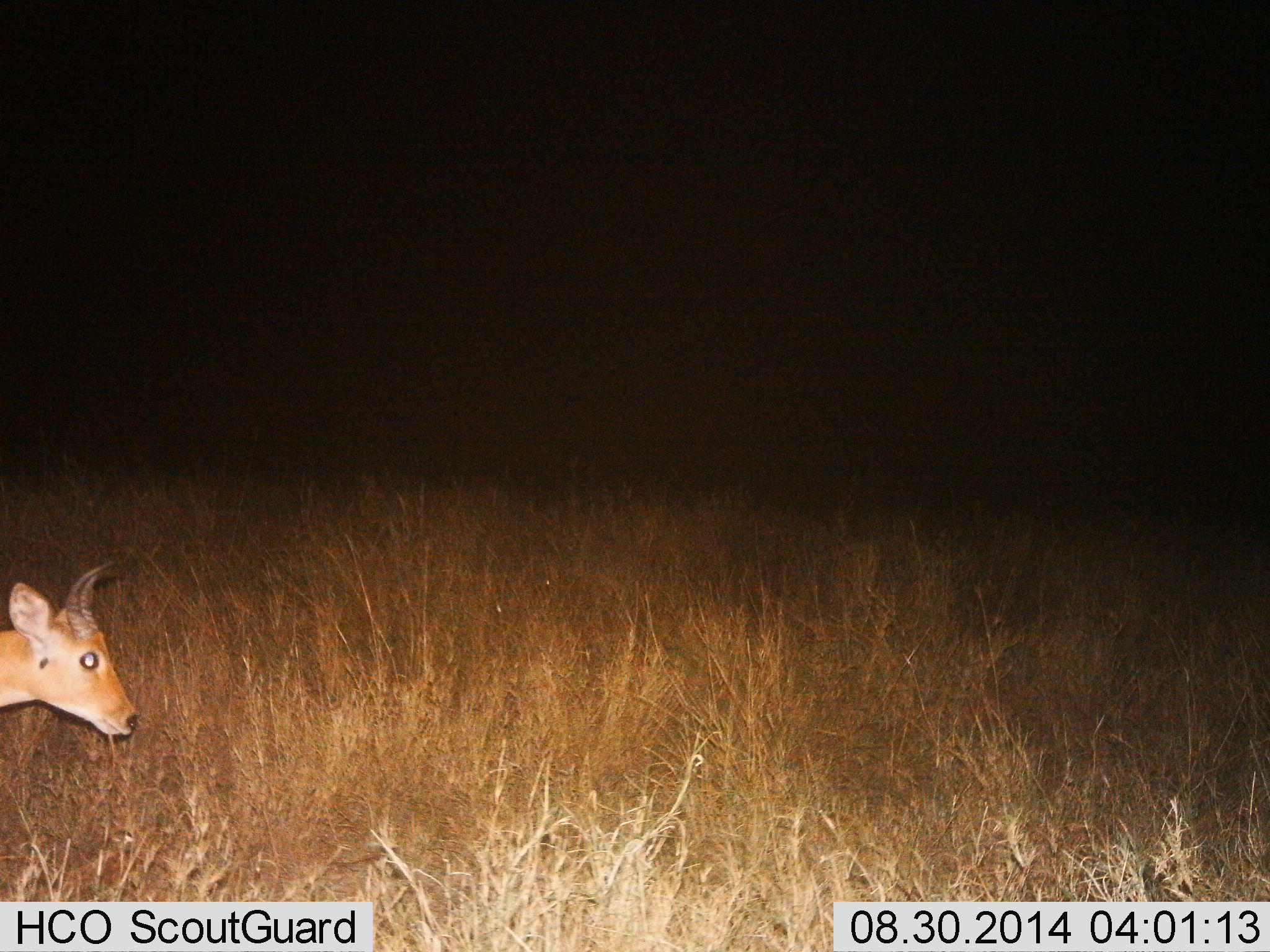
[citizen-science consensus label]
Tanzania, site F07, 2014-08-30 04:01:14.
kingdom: Animalia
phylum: Chordata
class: Mammalia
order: Artiodactyla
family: Bovidae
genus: Redunca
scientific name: Redunca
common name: reedbuck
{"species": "reedbuck (Redunca)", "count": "1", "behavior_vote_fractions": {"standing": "70%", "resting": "0%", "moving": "40%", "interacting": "0%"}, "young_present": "0%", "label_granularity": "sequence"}